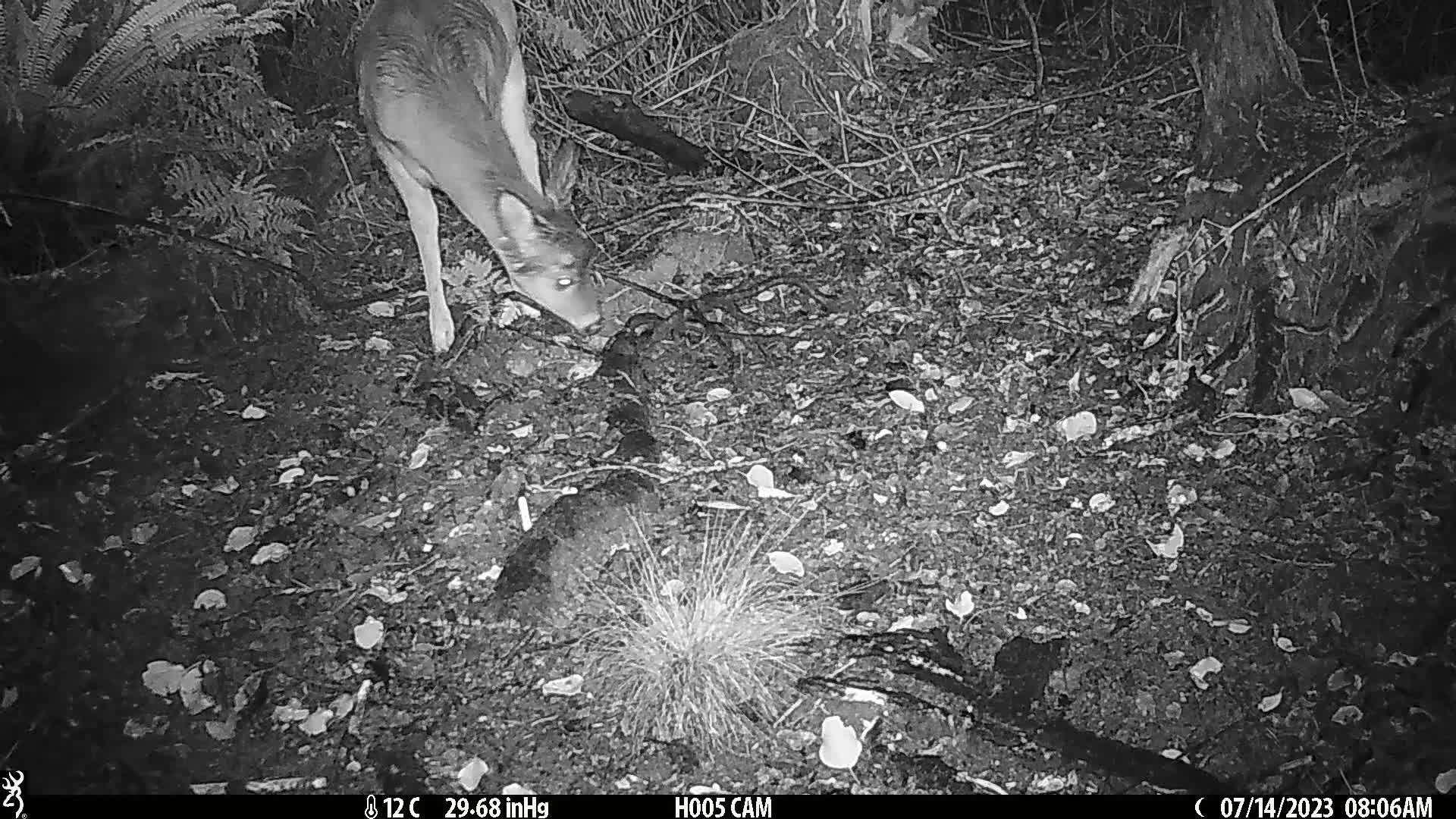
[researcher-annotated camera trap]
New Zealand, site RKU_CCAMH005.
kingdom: Animalia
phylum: Chordata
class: Mammalia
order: Artiodactyla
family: Cervidae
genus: Odocoileus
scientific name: Odocoileus virginianus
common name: white-tailed deer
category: white tailed deer